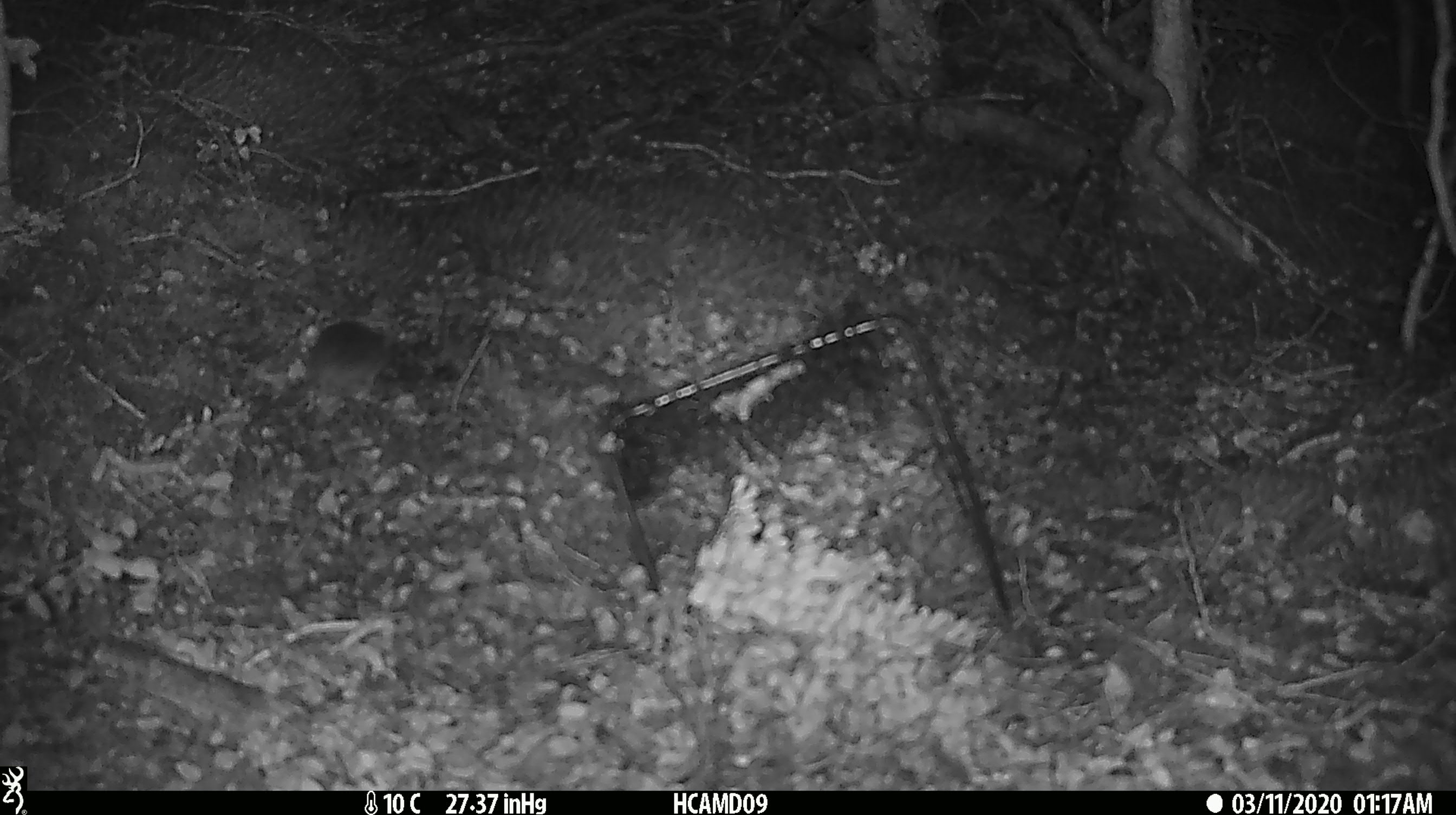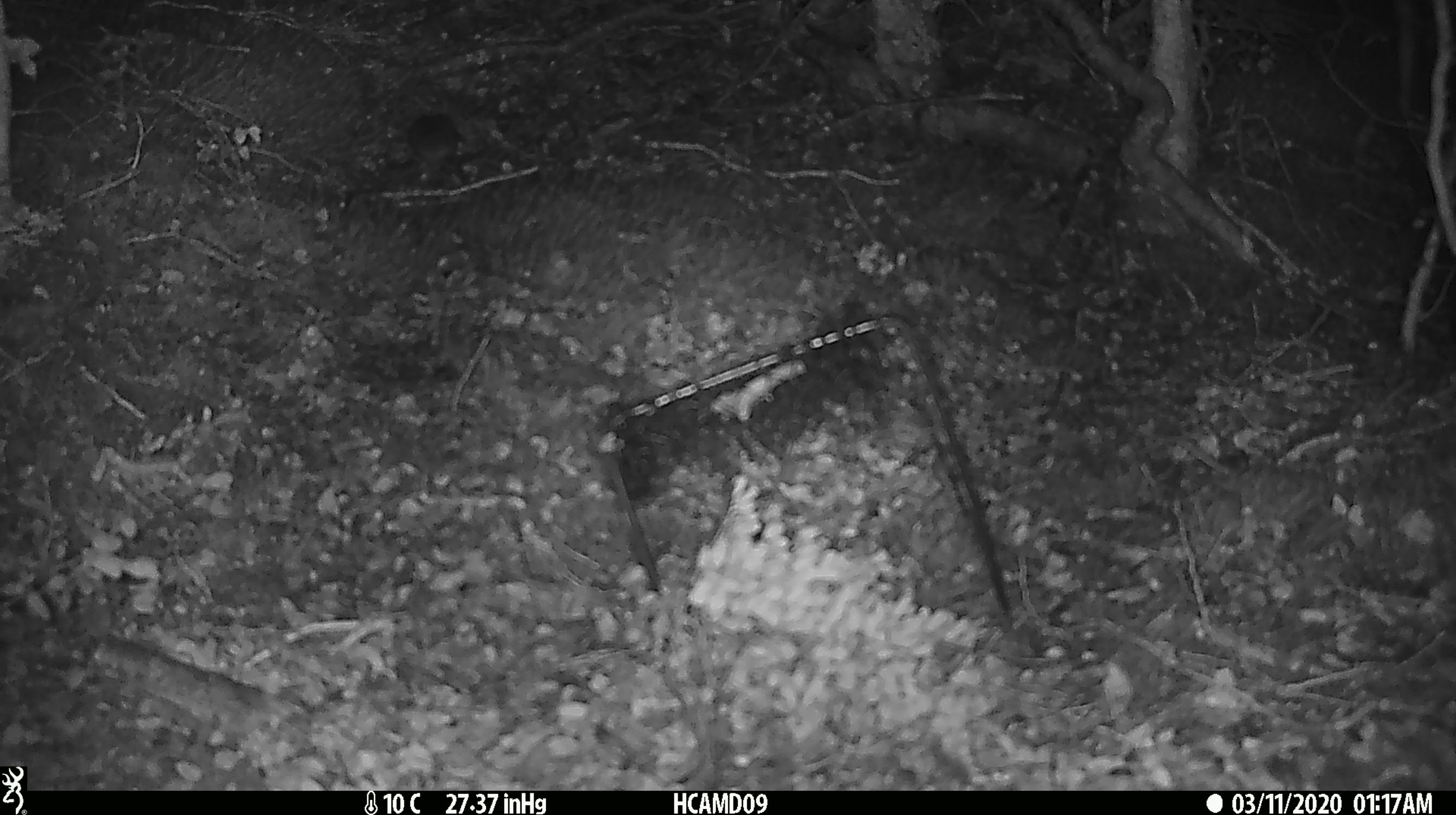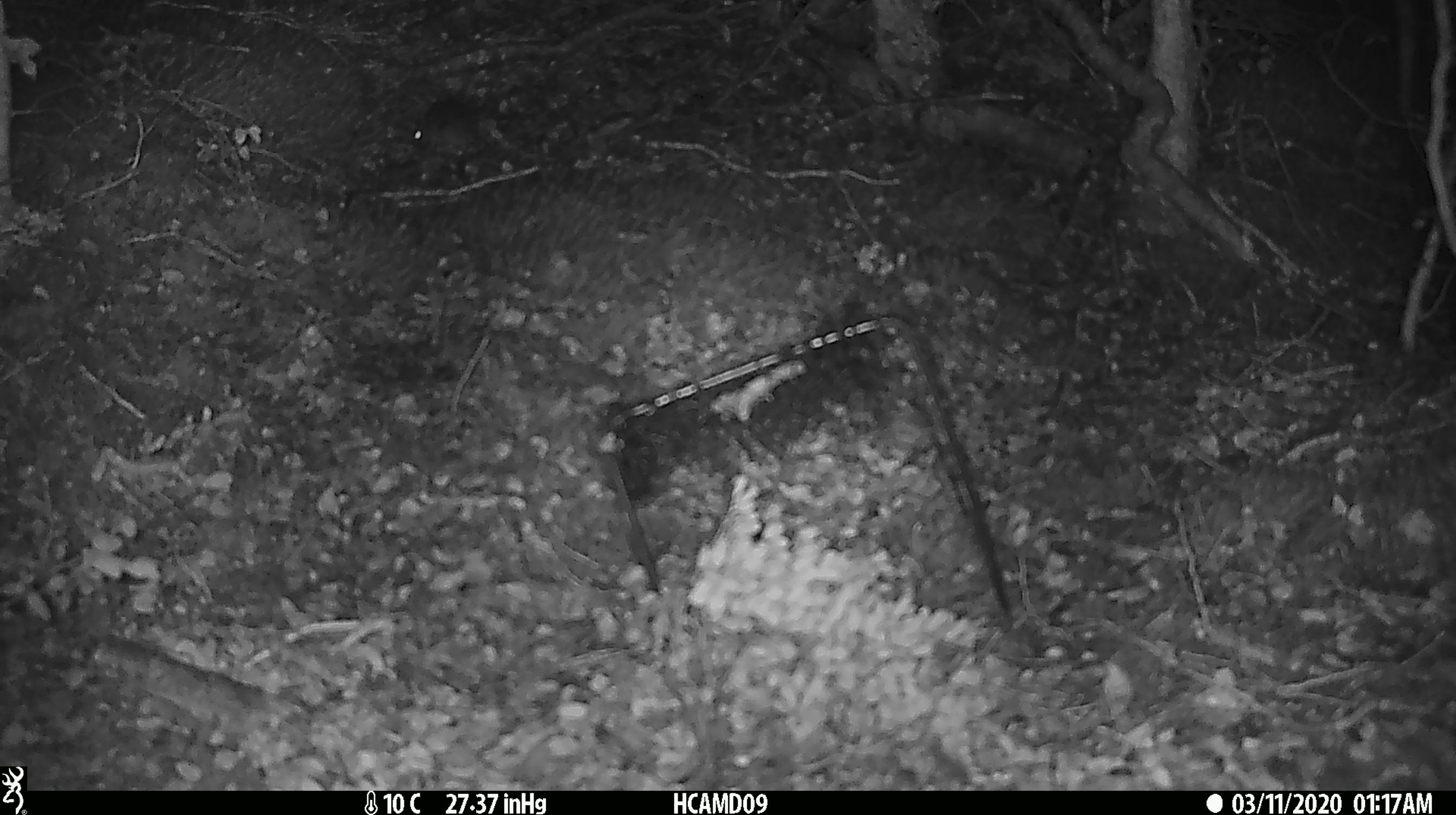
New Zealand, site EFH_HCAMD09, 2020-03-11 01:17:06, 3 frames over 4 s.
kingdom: Animalia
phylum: Chordata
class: Mammalia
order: Rodentia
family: Muridae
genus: Mus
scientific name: Mus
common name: mouse